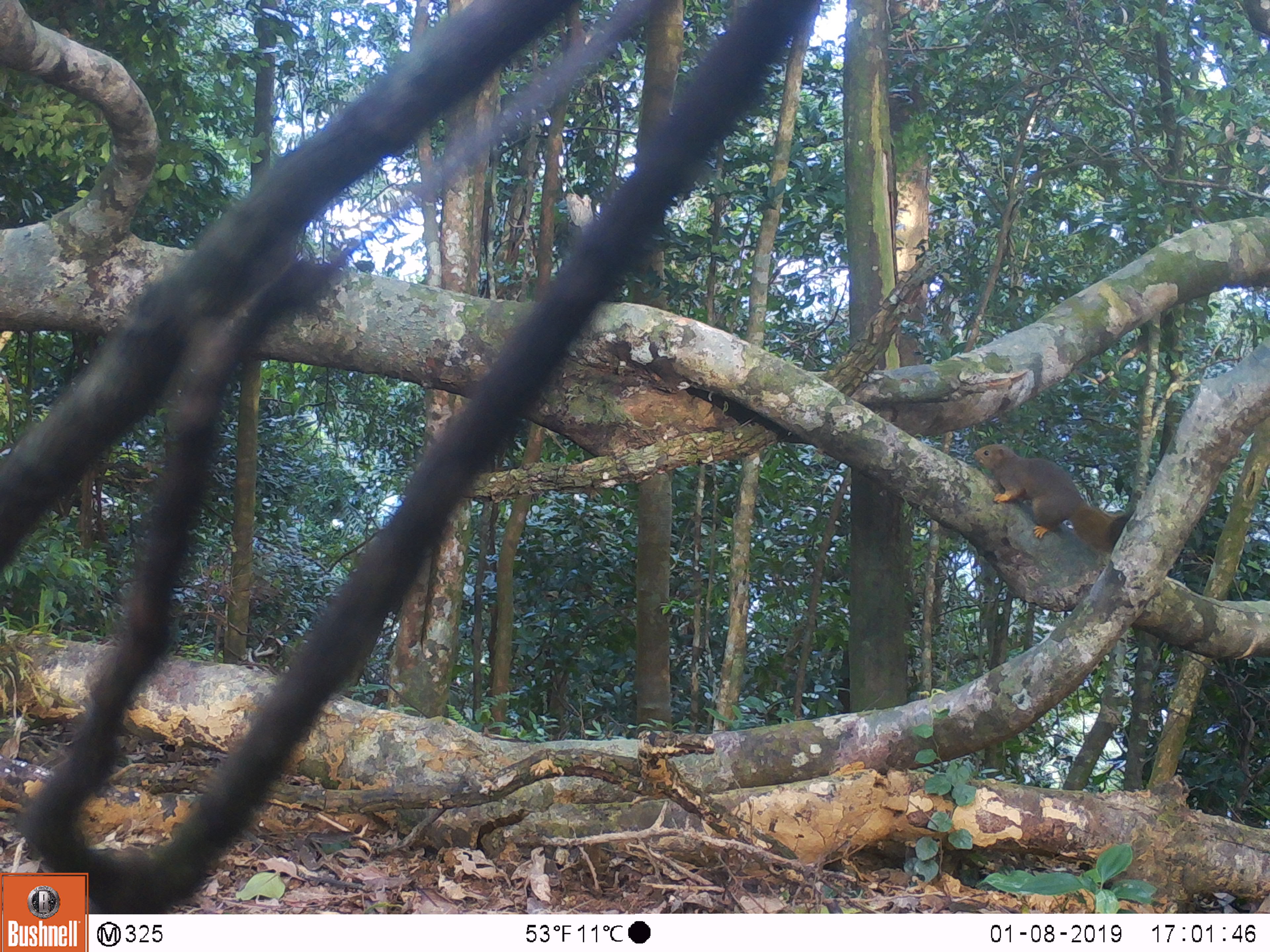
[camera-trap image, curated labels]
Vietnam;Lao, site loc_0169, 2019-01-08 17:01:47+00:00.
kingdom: Animalia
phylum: Chordata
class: Mammalia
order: Rodentia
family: Sciuridae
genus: Callosciurus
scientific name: Callosciurus erythraeus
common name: pallas's squirrel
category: pallass squirrel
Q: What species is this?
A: Pallass squirrel (pallas's squirrel) (Callosciurus erythraeus).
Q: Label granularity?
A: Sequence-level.